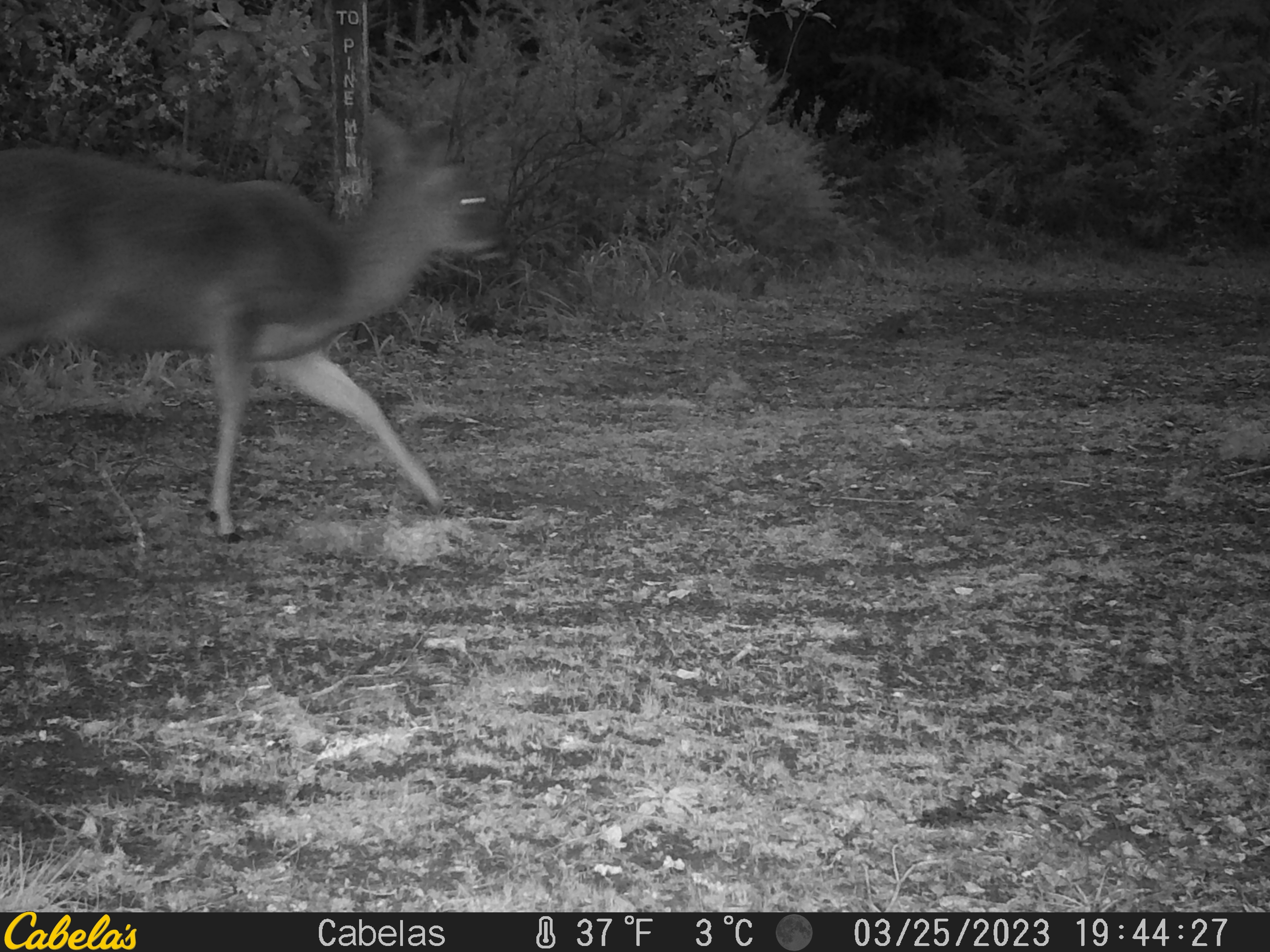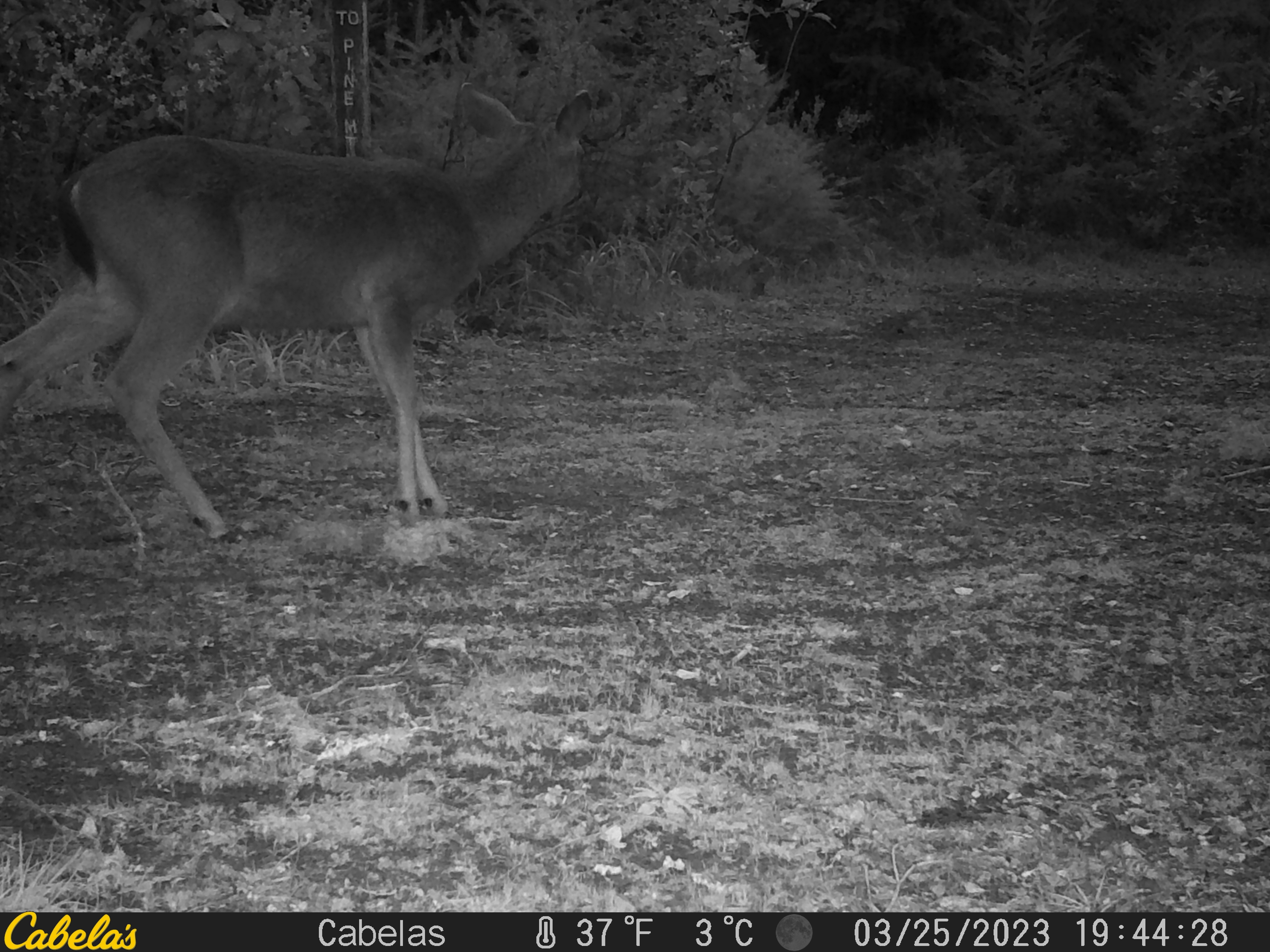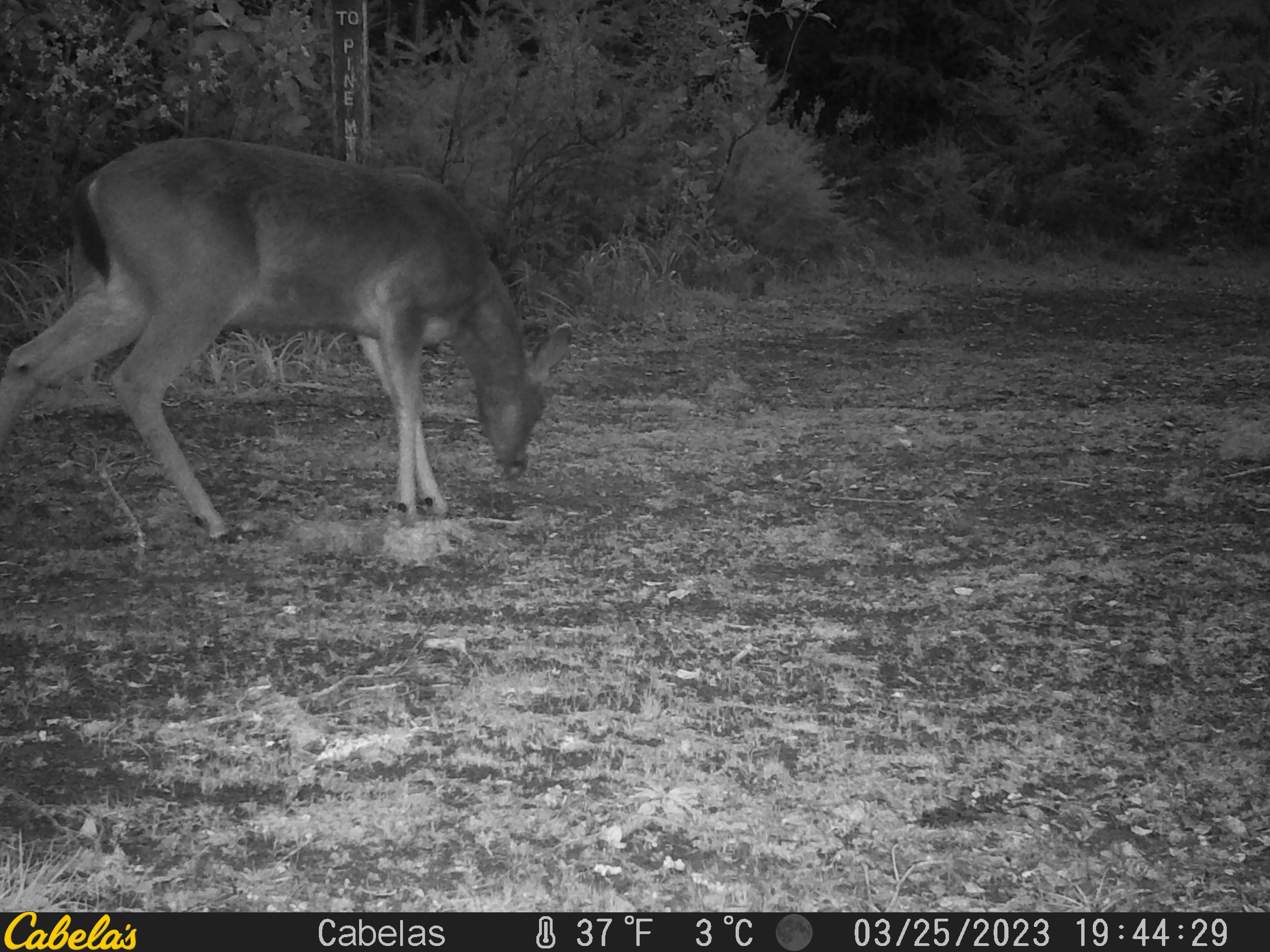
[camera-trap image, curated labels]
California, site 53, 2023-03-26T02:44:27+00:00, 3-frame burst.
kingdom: Animalia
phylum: Chordata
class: Mammalia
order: Artiodactyla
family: Cervidae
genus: Odocoileus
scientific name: Odocoileus hemionus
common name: mule deer